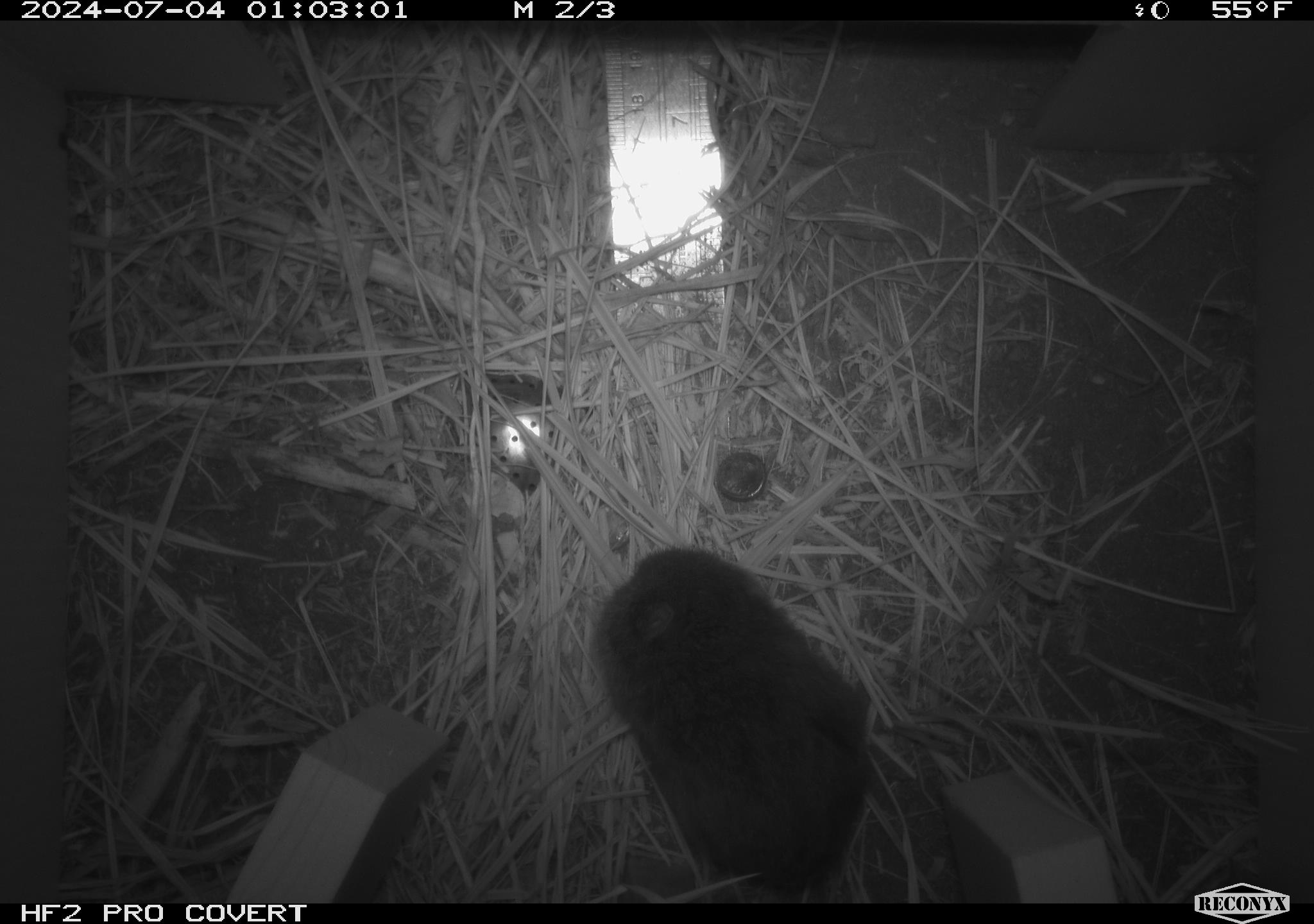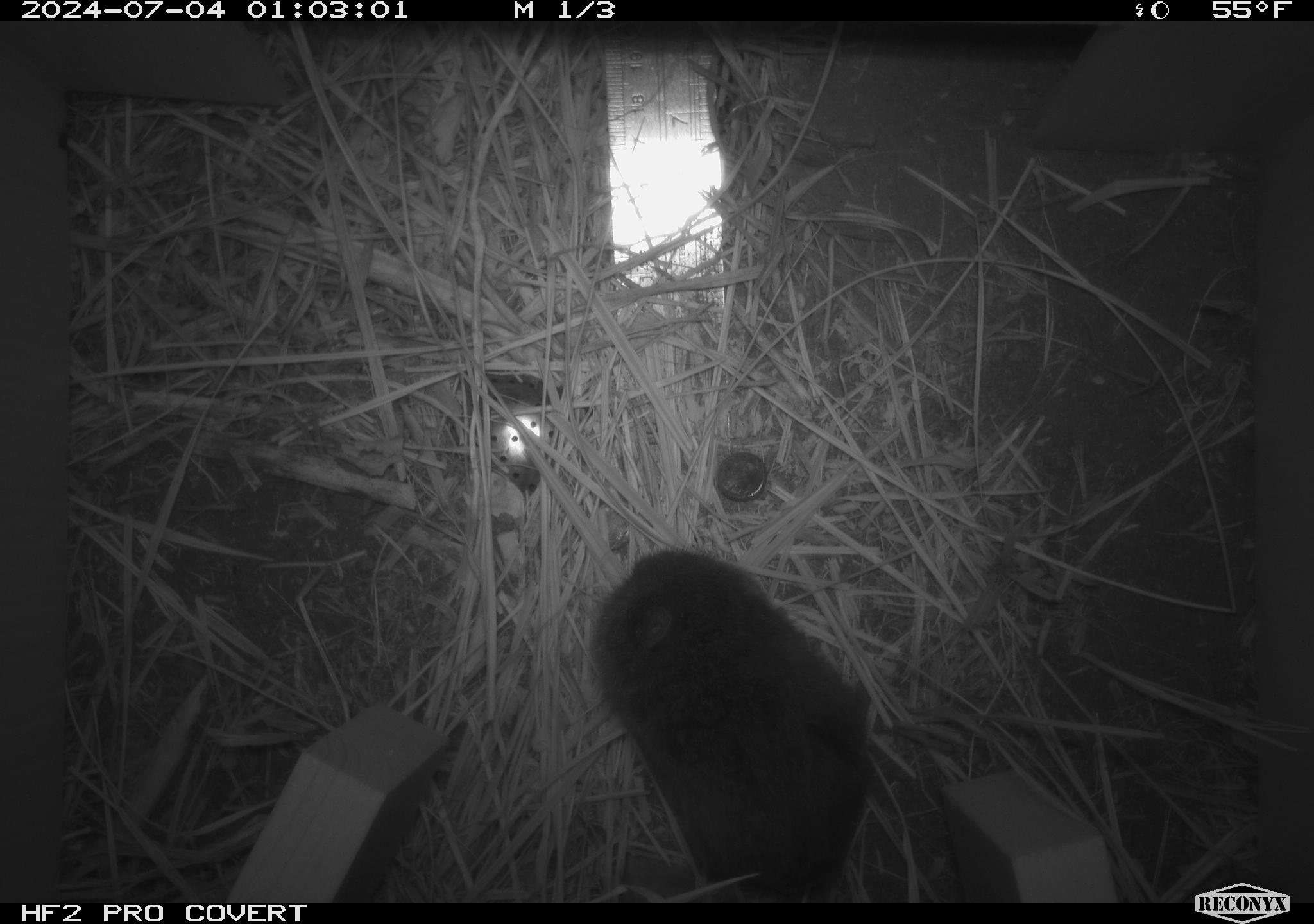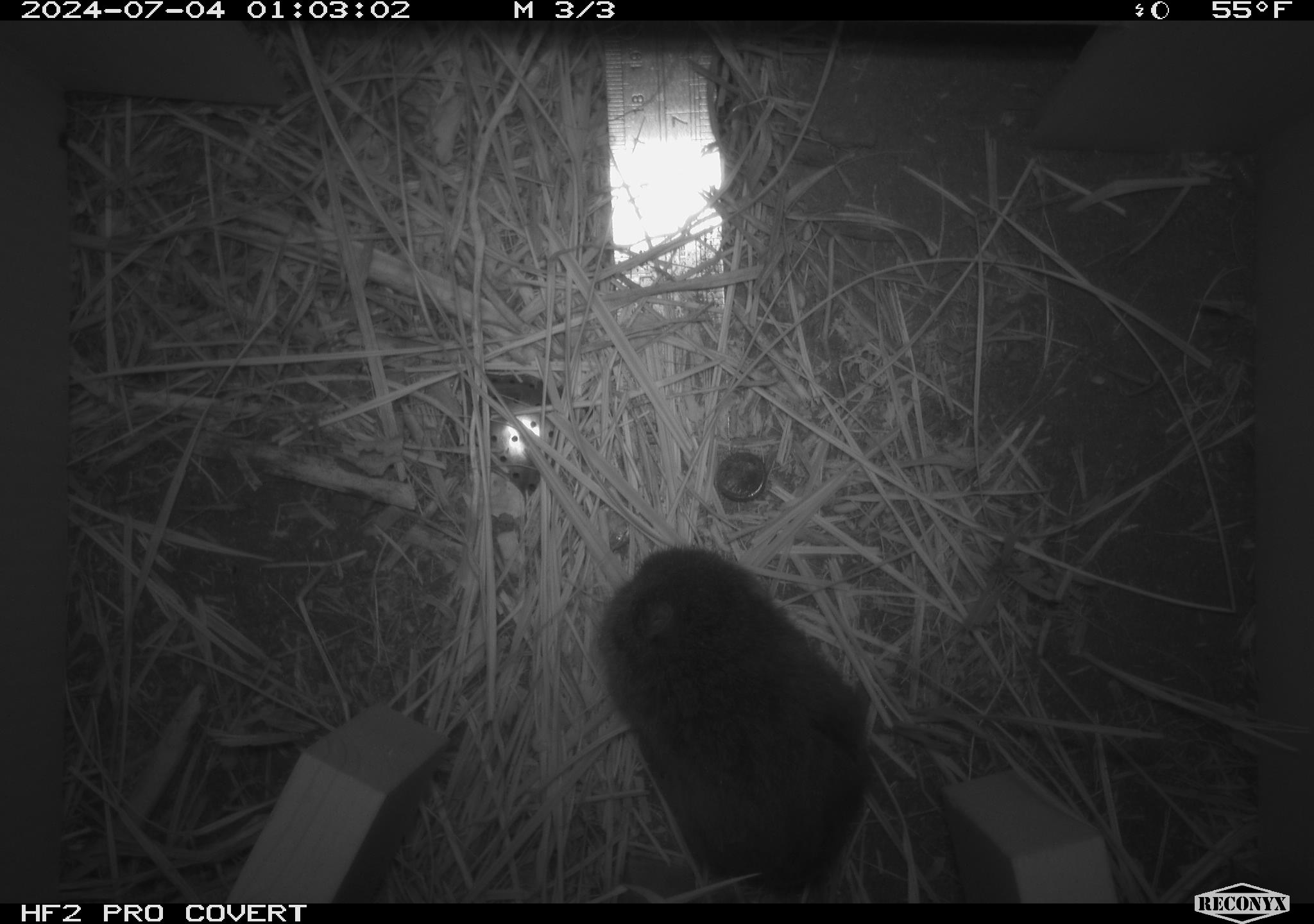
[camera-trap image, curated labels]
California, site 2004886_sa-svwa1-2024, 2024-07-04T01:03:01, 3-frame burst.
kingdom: Animalia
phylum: Chordata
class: Mammalia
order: Rodentia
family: Cricetidae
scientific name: Arvicolinae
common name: voles, lemmings, and muskrats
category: arvicolinae subfamily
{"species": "arvicolinae subfamily (voles, lemmings, and muskrats) (Arvicolinae)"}